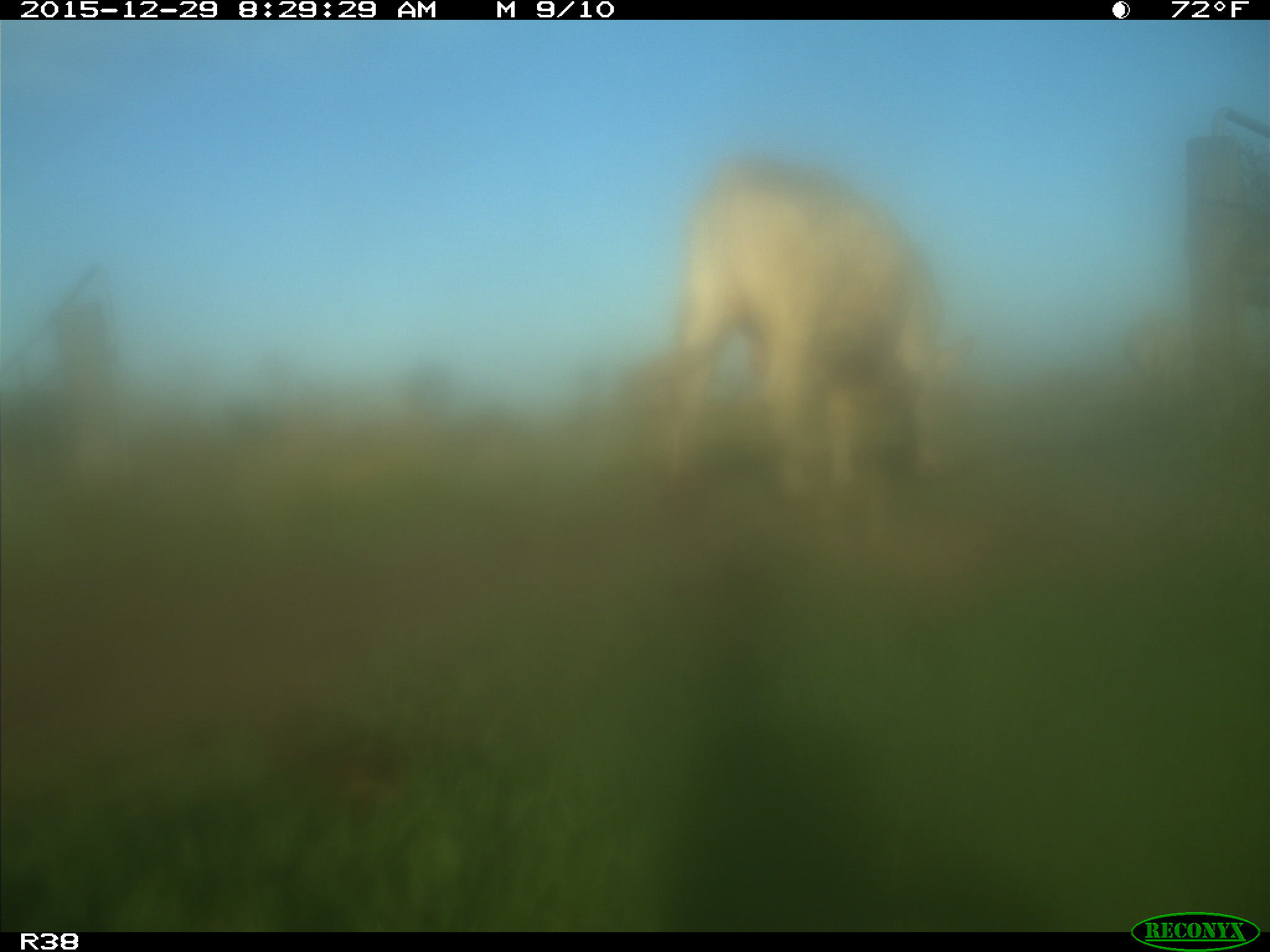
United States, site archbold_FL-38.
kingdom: Animalia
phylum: Chordata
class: Mammalia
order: Artiodactyla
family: Bovidae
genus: Bos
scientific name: Bos taurus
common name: domestic cow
Bos taurus (domestic cow).